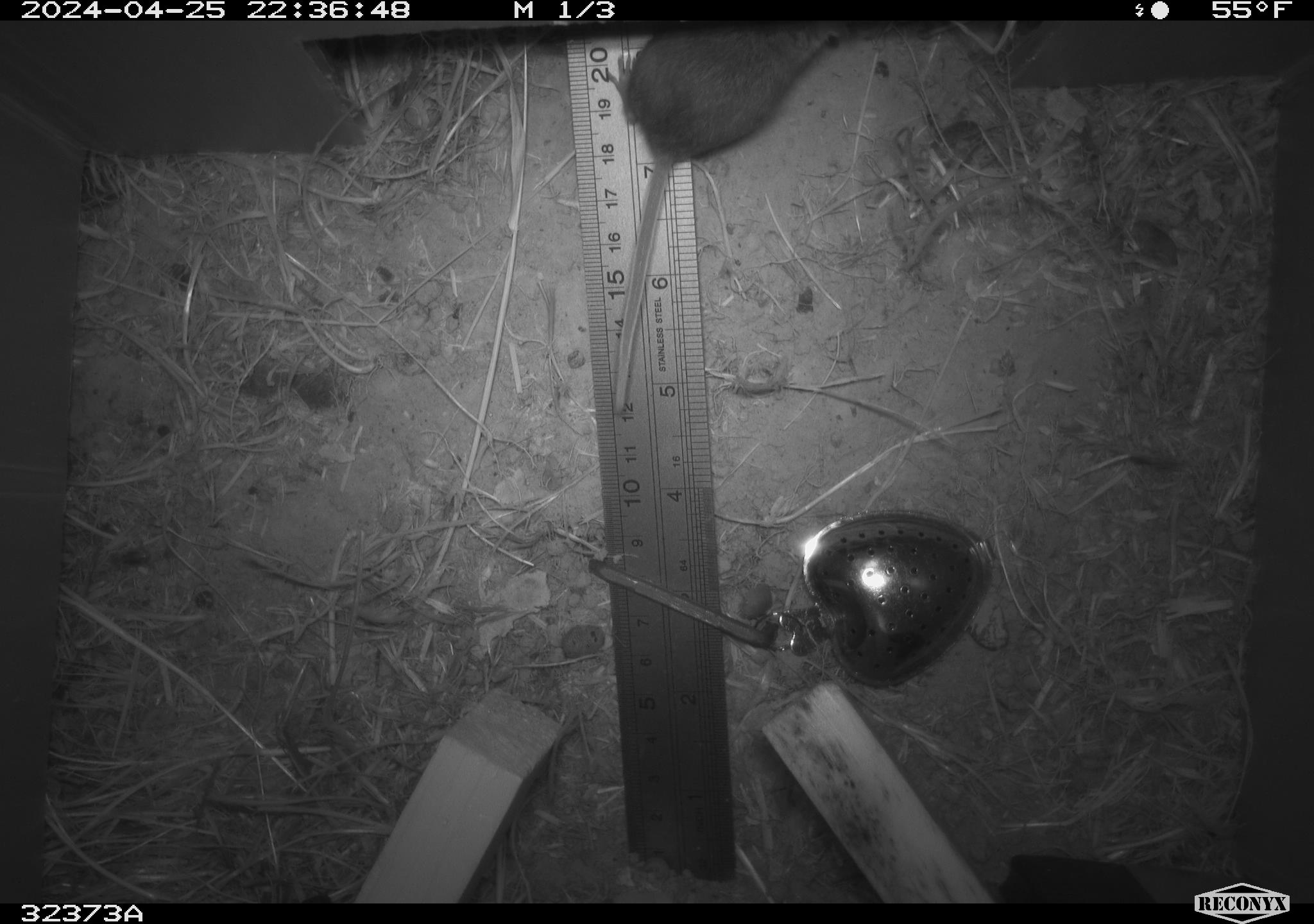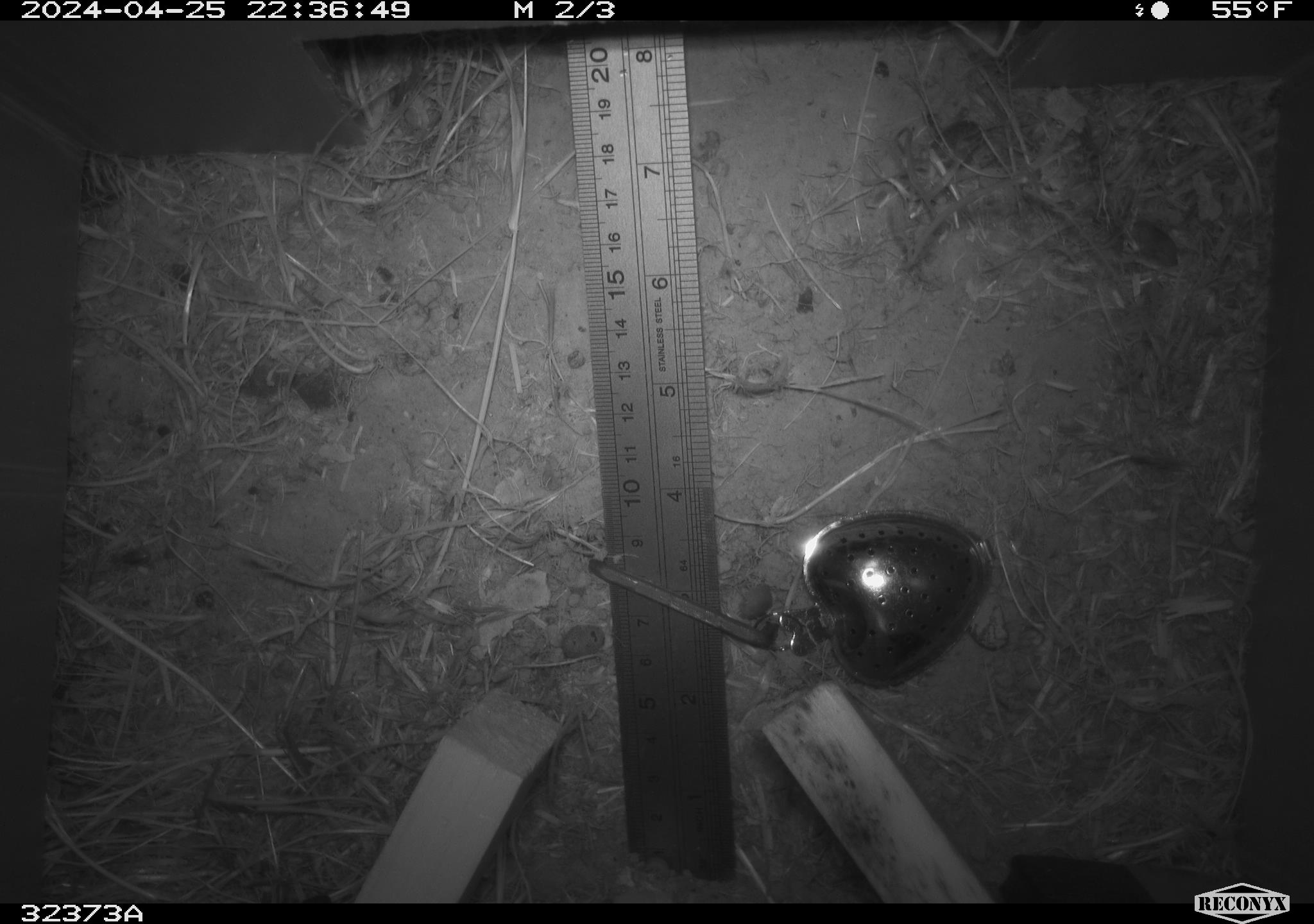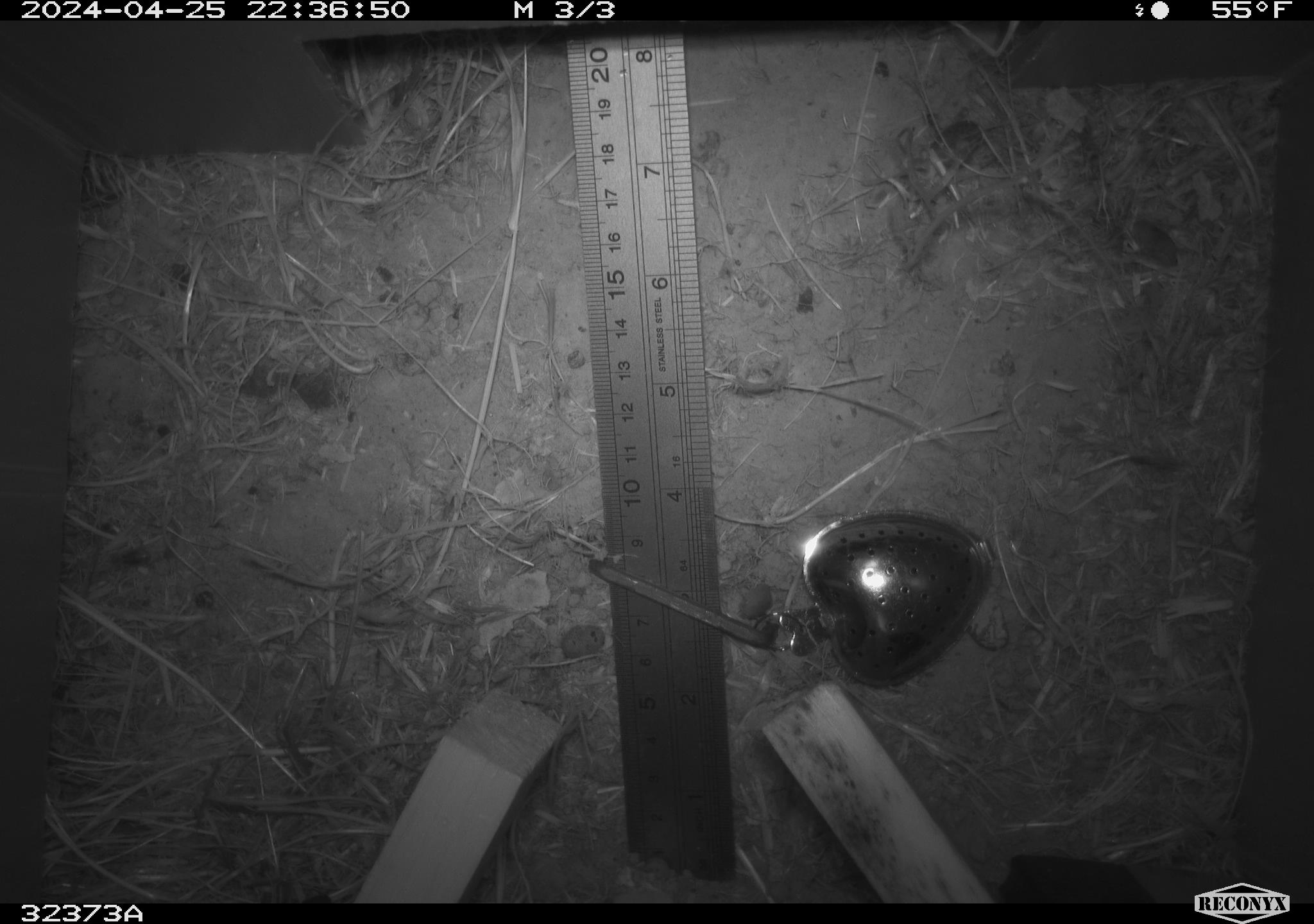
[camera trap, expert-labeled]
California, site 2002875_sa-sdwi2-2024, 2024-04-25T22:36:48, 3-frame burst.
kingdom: Animalia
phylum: Chordata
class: Mammalia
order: Rodentia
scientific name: Rodentia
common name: mouse species